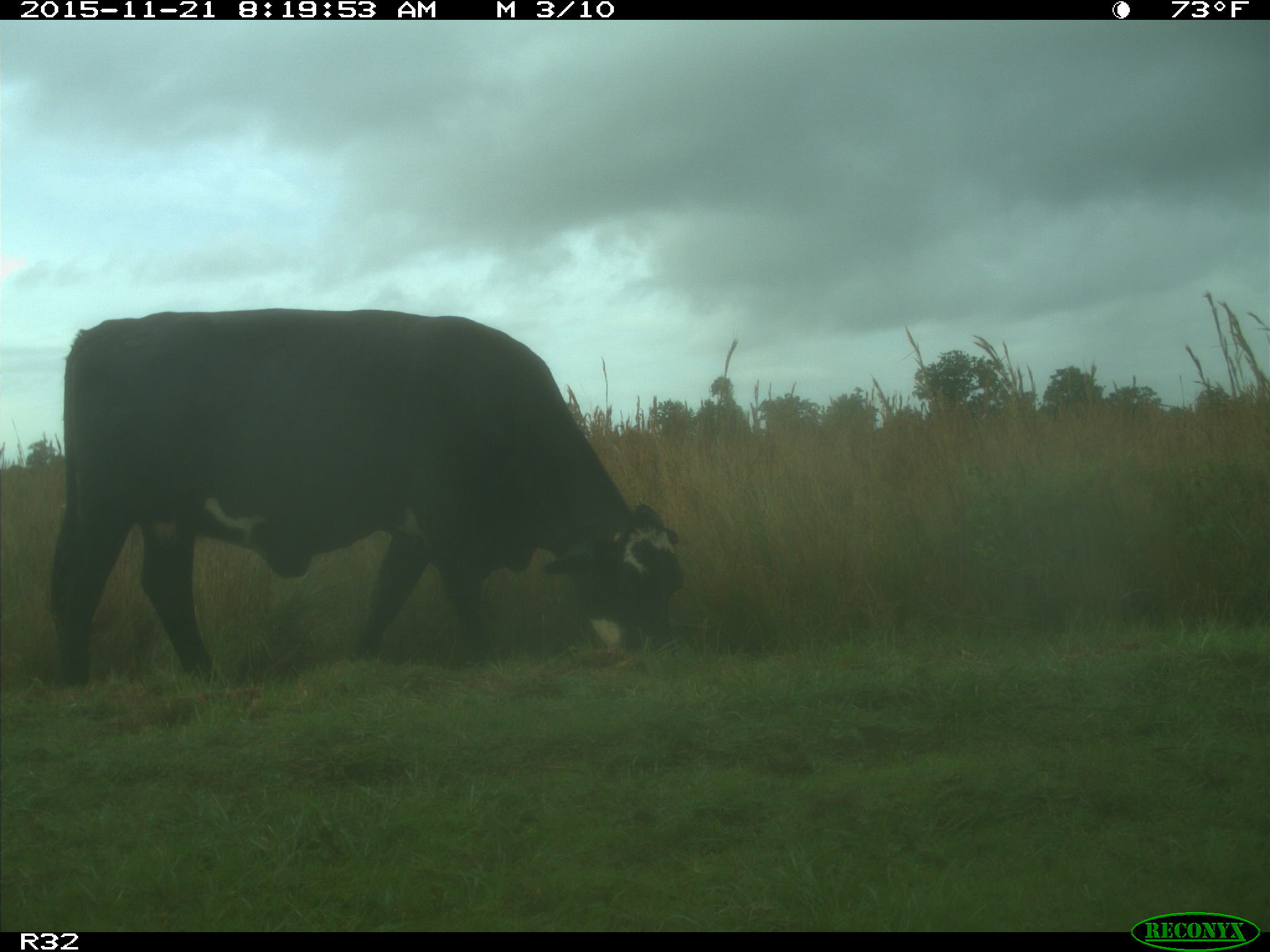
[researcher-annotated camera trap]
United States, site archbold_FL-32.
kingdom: Animalia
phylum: Chordata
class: Mammalia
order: Artiodactyla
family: Bovidae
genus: Bos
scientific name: Bos taurus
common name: domestic cow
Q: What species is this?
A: Bos taurus (domestic cow).